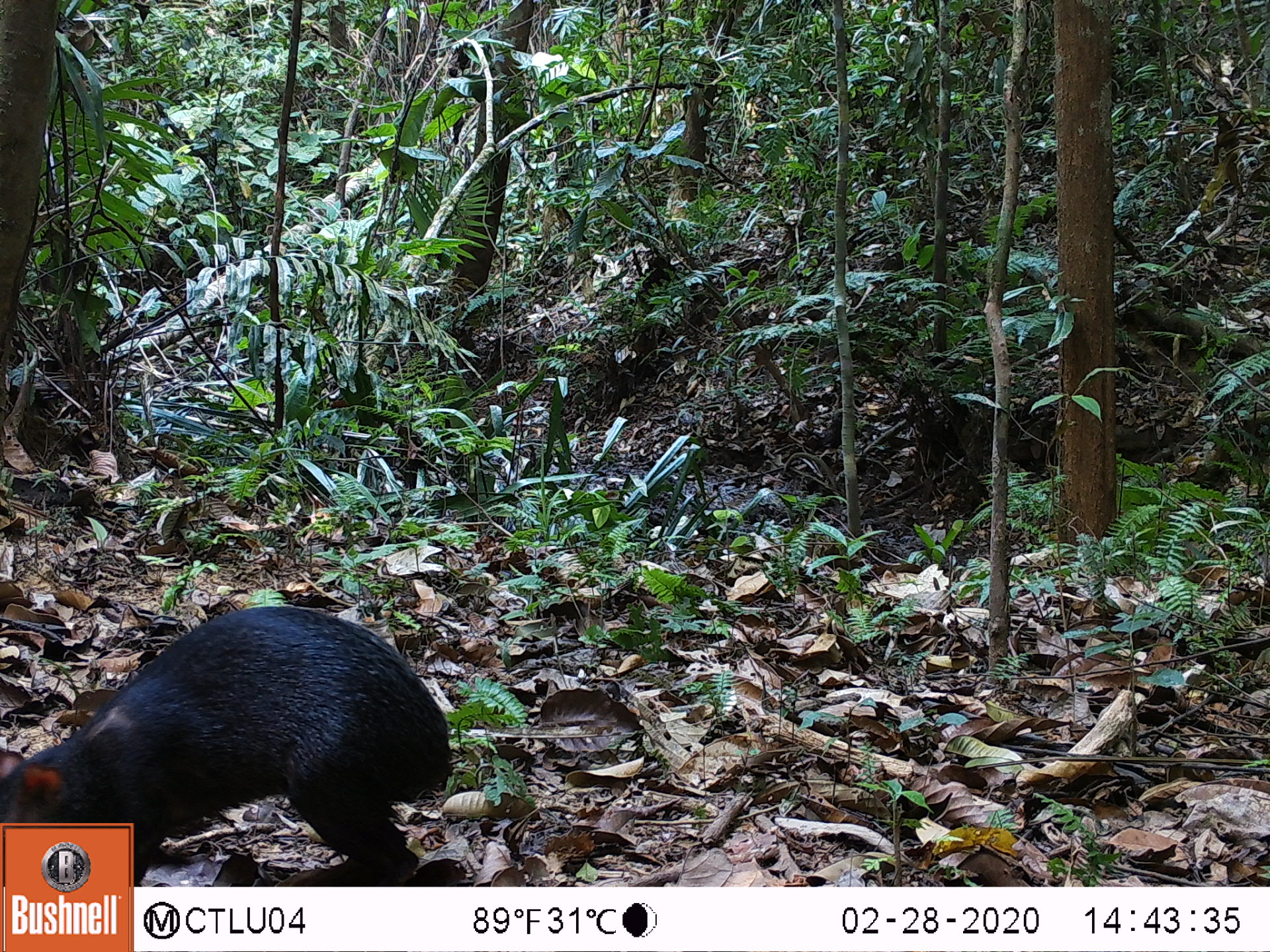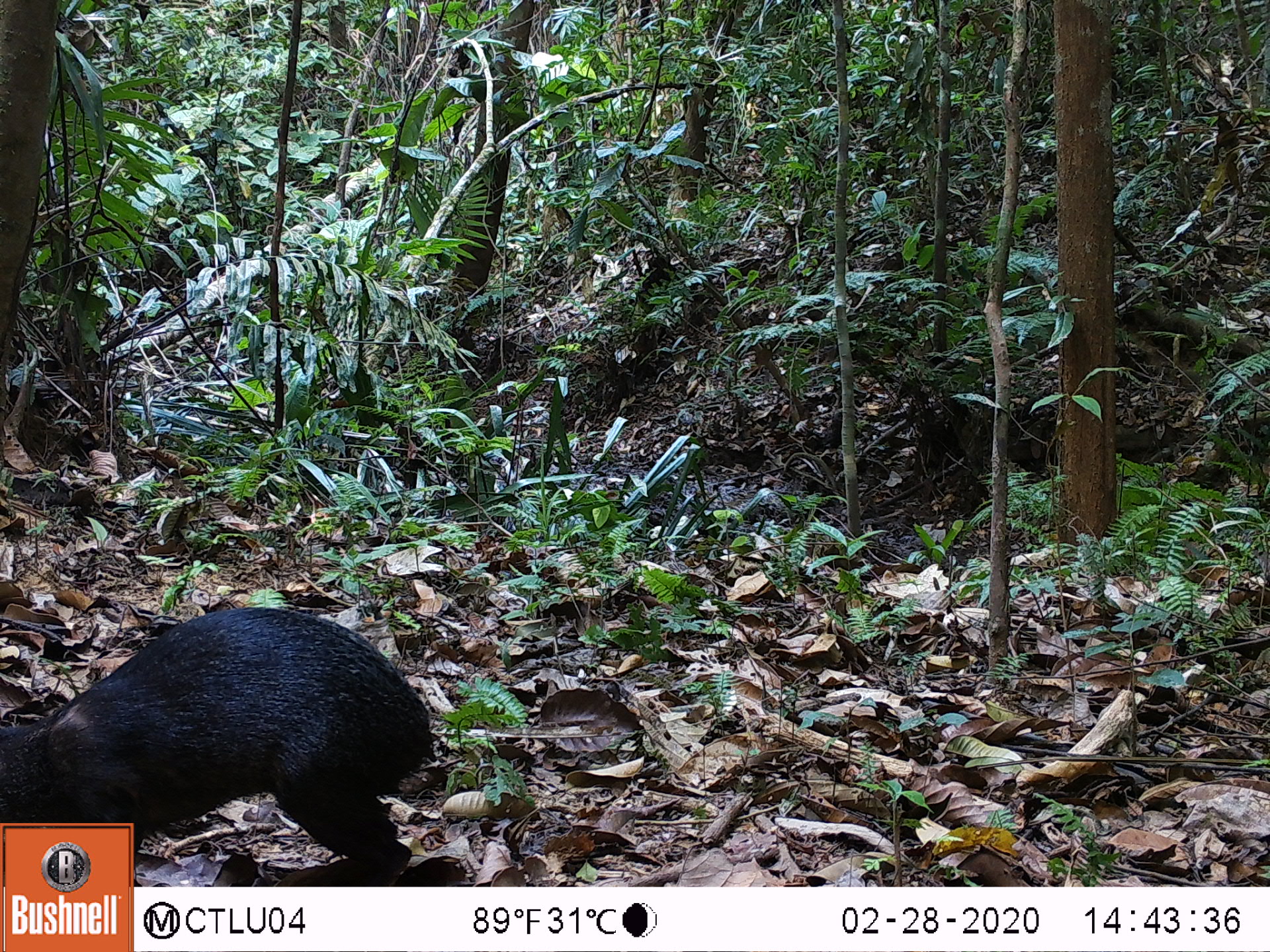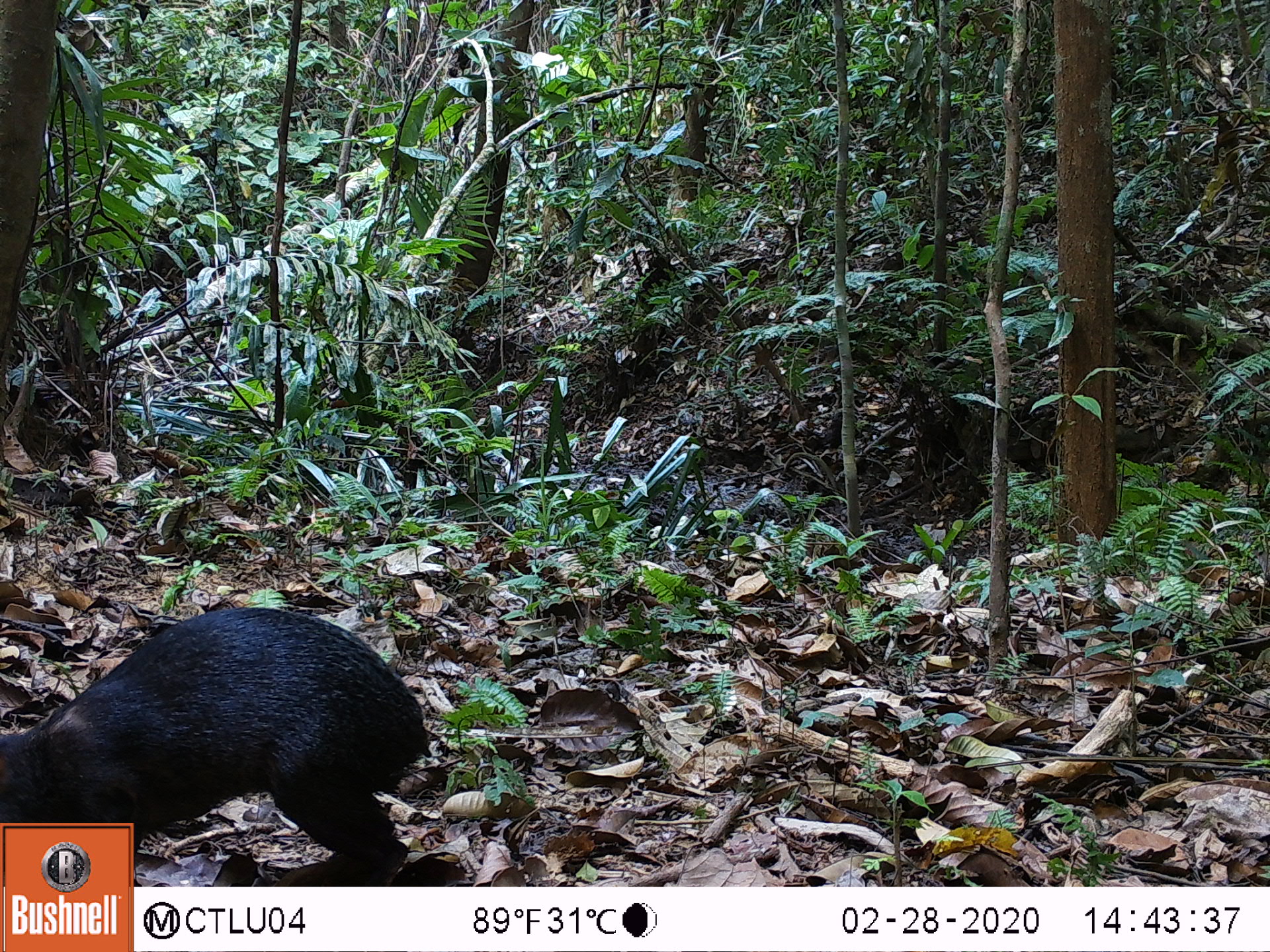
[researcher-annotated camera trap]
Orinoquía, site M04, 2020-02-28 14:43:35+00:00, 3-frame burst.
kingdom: Animalia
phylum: Chordata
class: Mammalia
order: Rodentia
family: Dasyproctidae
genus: Dasyprocta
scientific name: Dasyprocta fuliginosa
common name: black agouti